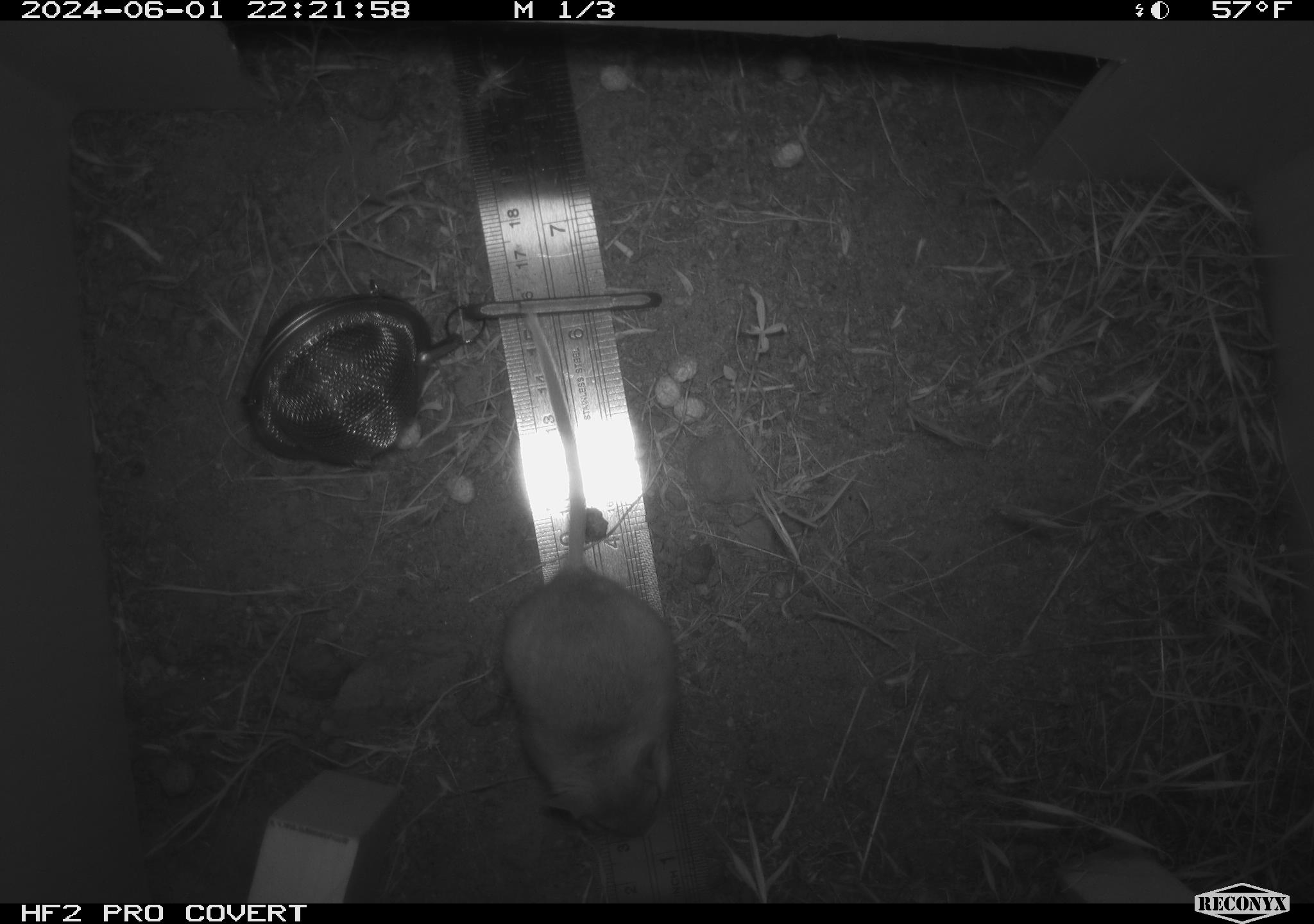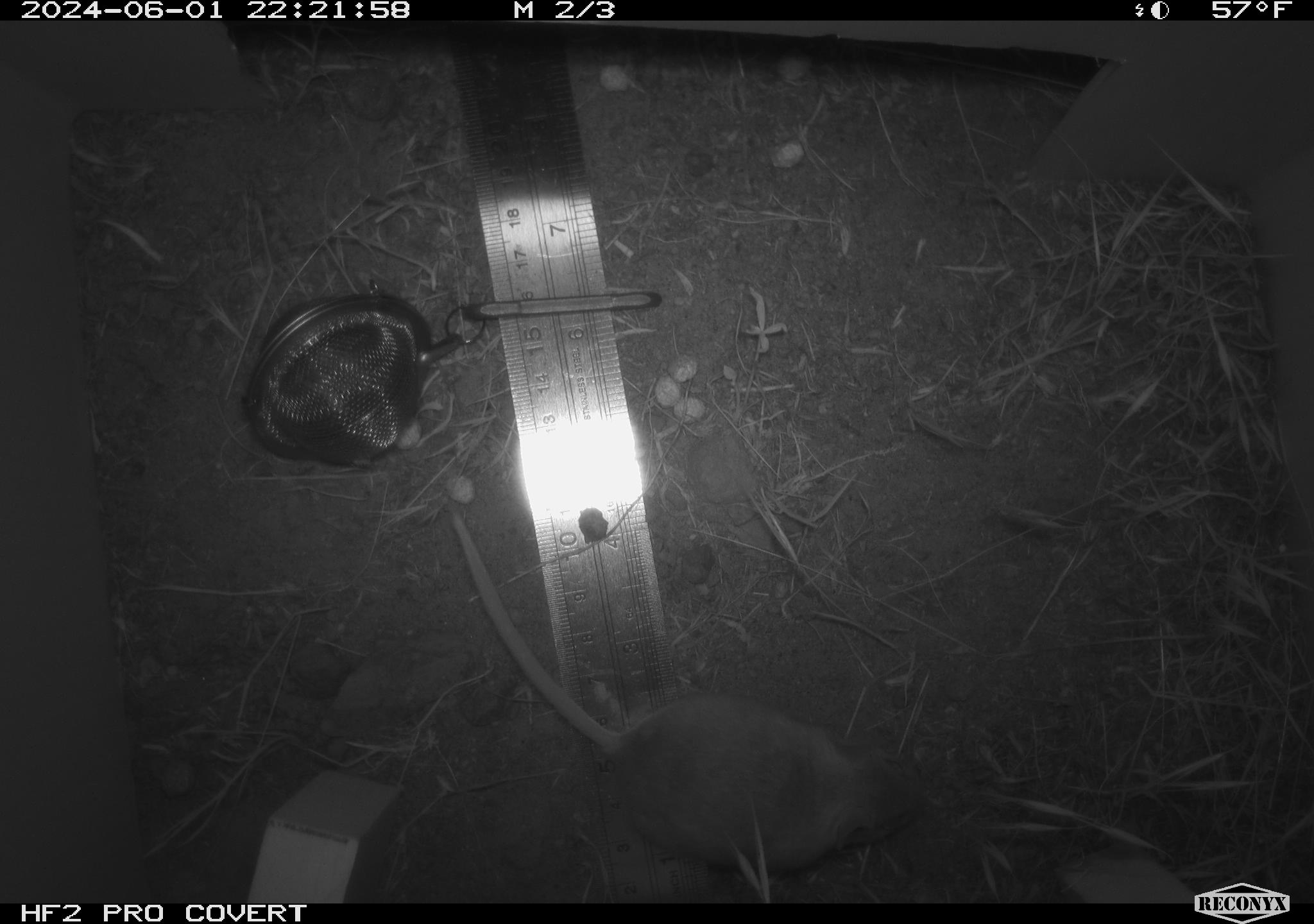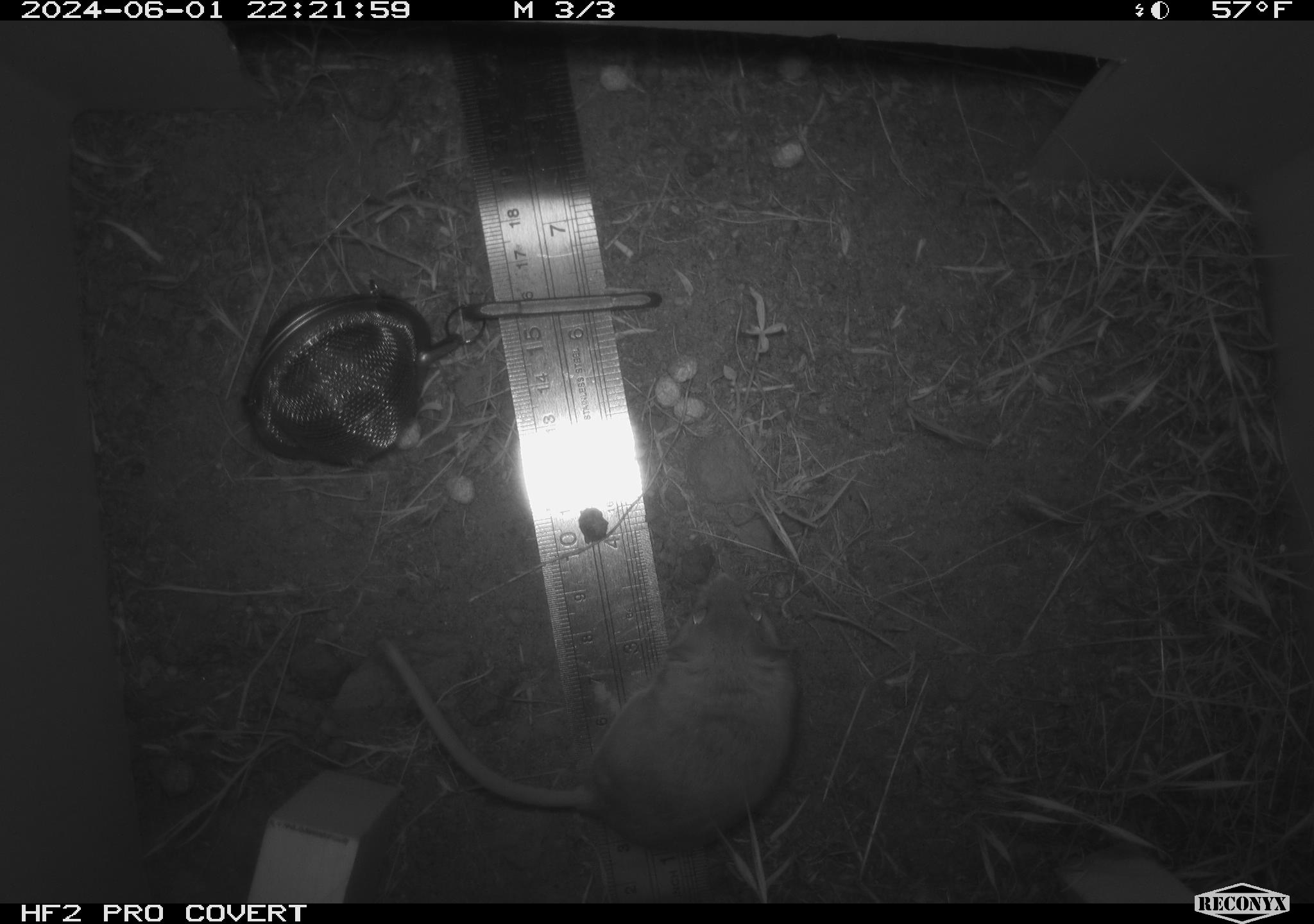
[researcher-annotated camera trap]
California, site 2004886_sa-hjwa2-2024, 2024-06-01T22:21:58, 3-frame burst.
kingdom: Animalia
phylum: Chordata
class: Mammalia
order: Rodentia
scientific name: Rodentia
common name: rodent